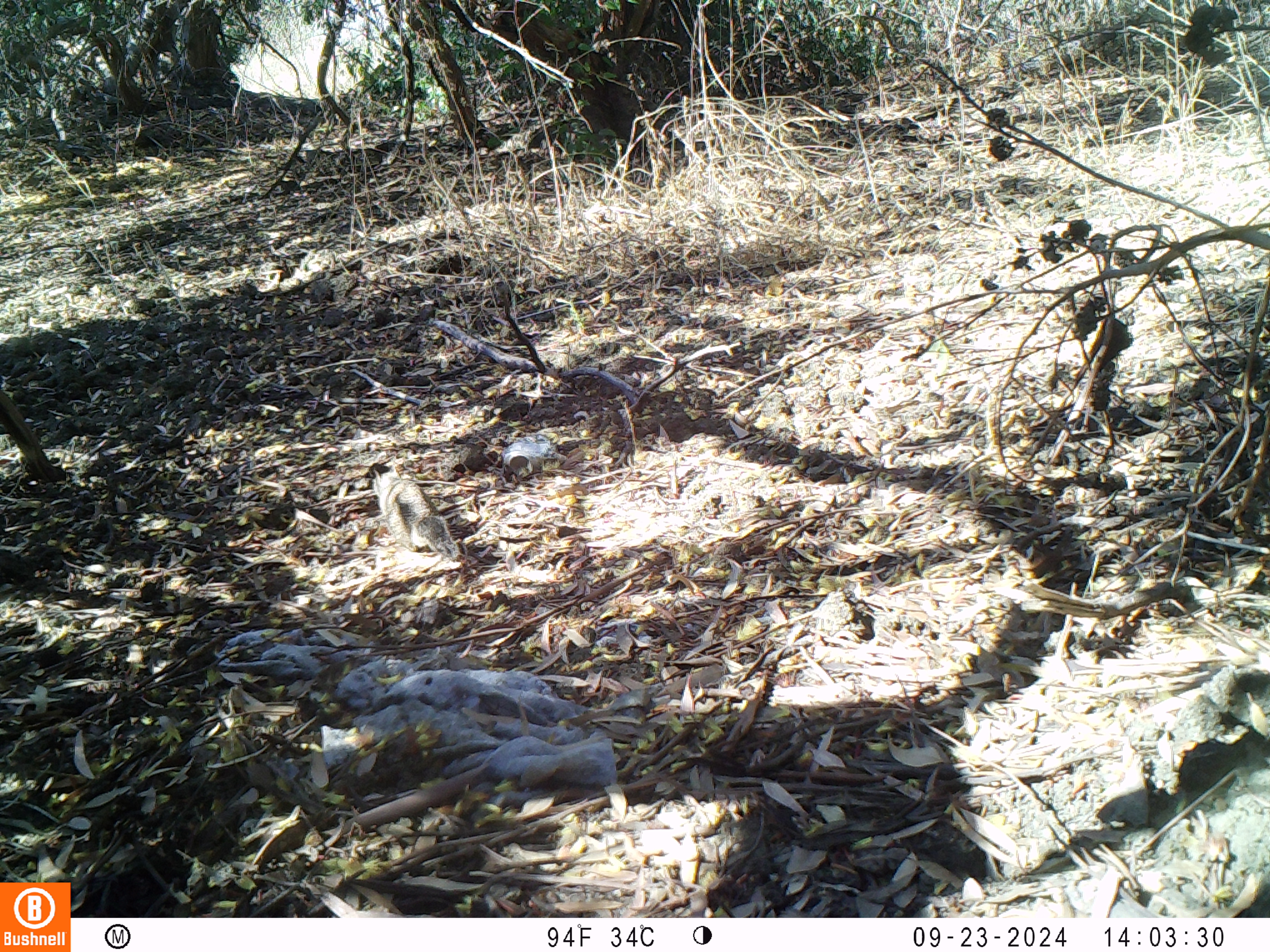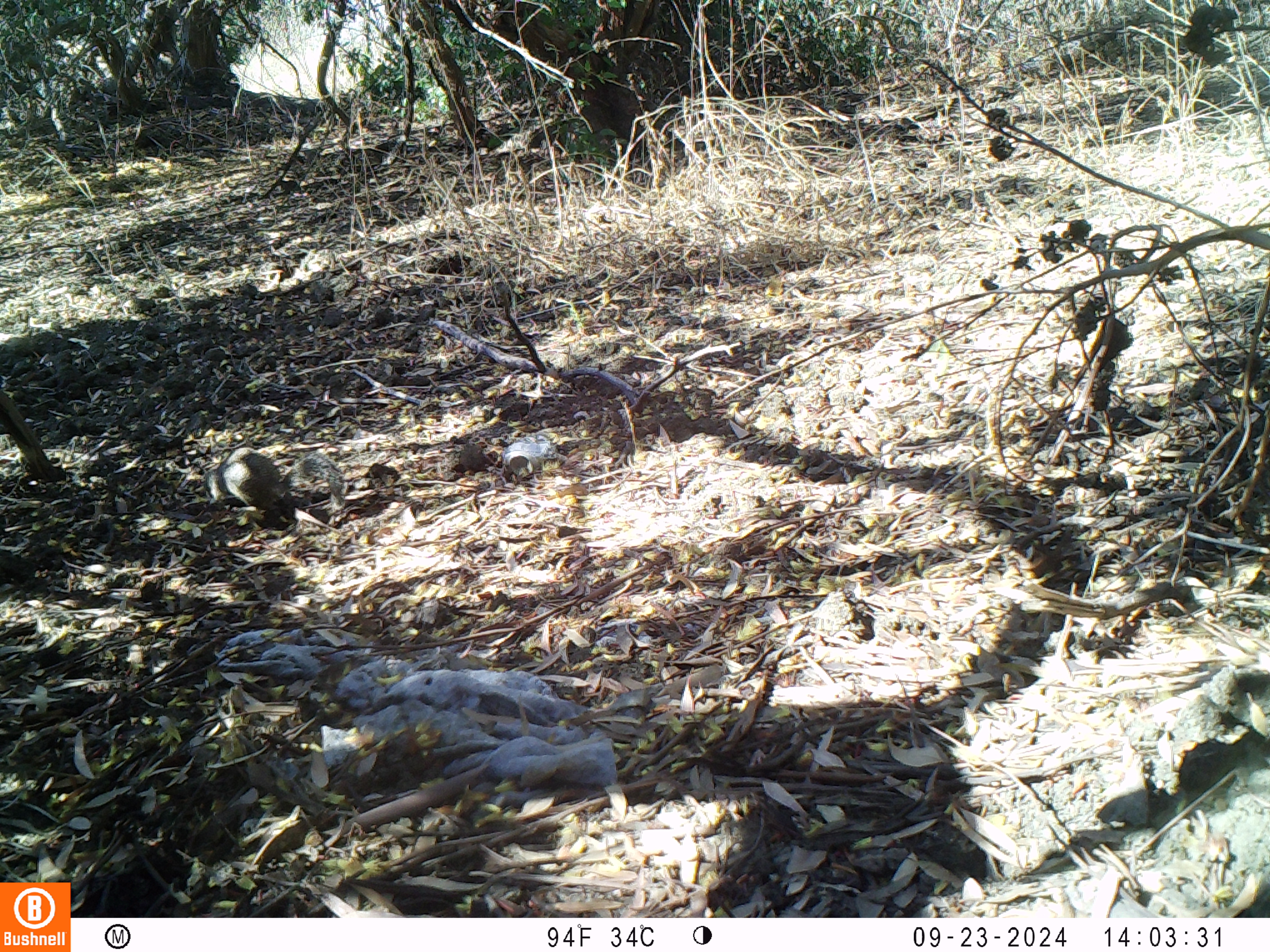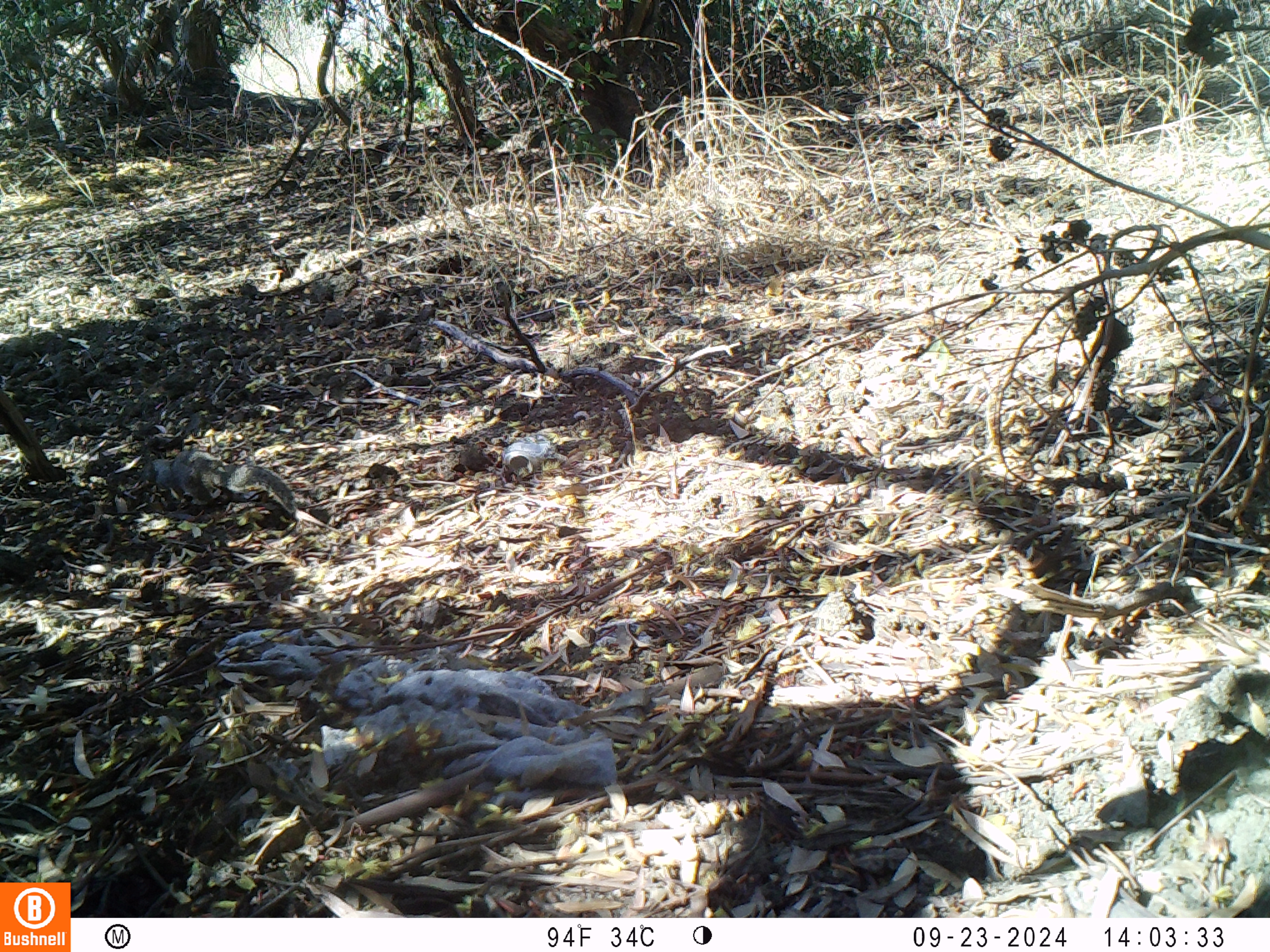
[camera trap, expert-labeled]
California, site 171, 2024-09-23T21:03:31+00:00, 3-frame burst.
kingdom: Animalia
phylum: Chordata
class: Mammalia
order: Rodentia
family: Sciuridae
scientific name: Sciuridae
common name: squirrel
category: unknown squirrel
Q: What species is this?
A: Unknown squirrel (squirrel) (Sciuridae).